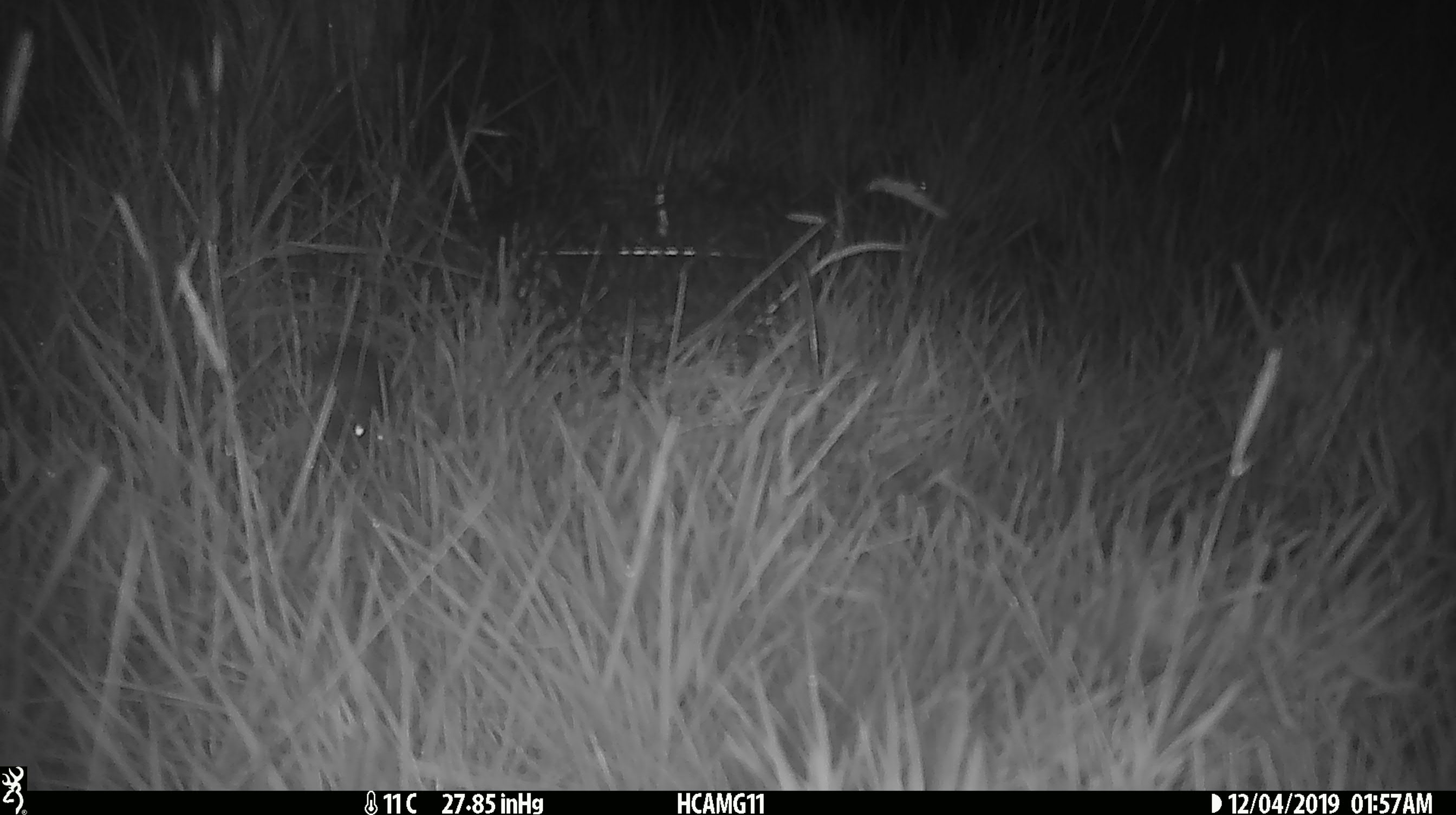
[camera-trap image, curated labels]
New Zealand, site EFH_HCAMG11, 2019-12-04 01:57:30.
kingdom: Animalia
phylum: Chordata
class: Mammalia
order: Rodentia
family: Muridae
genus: Mus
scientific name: Mus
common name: mouse